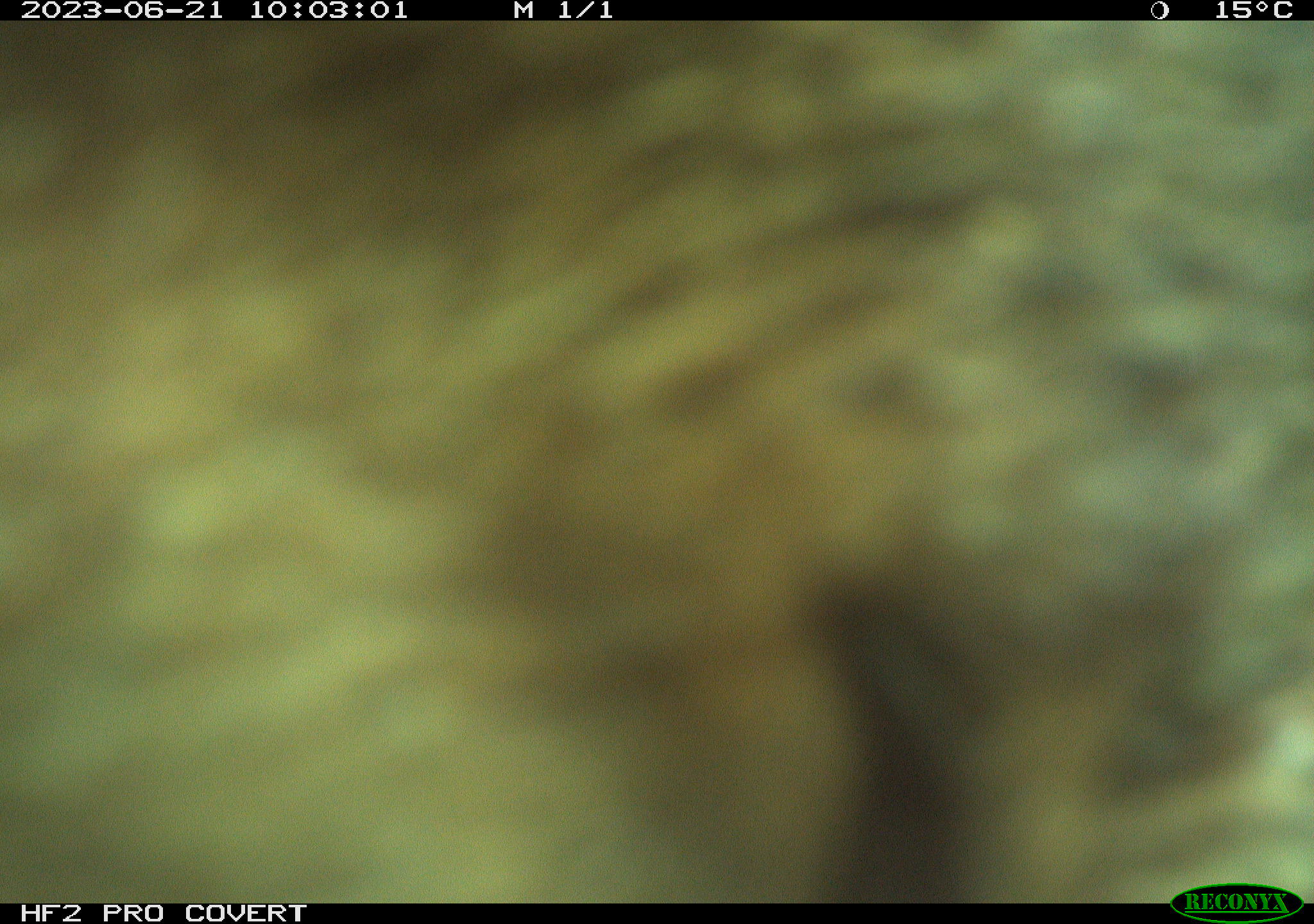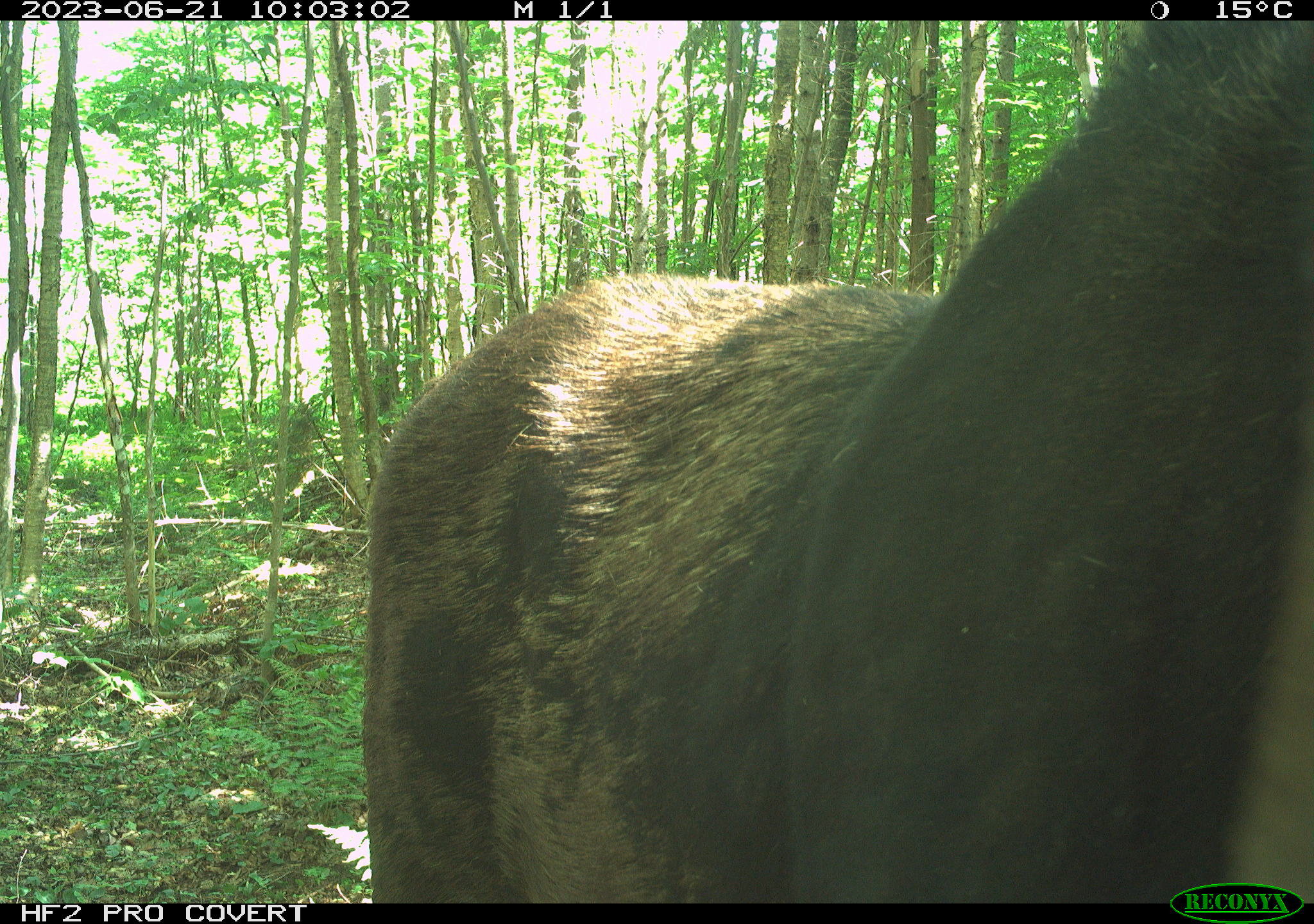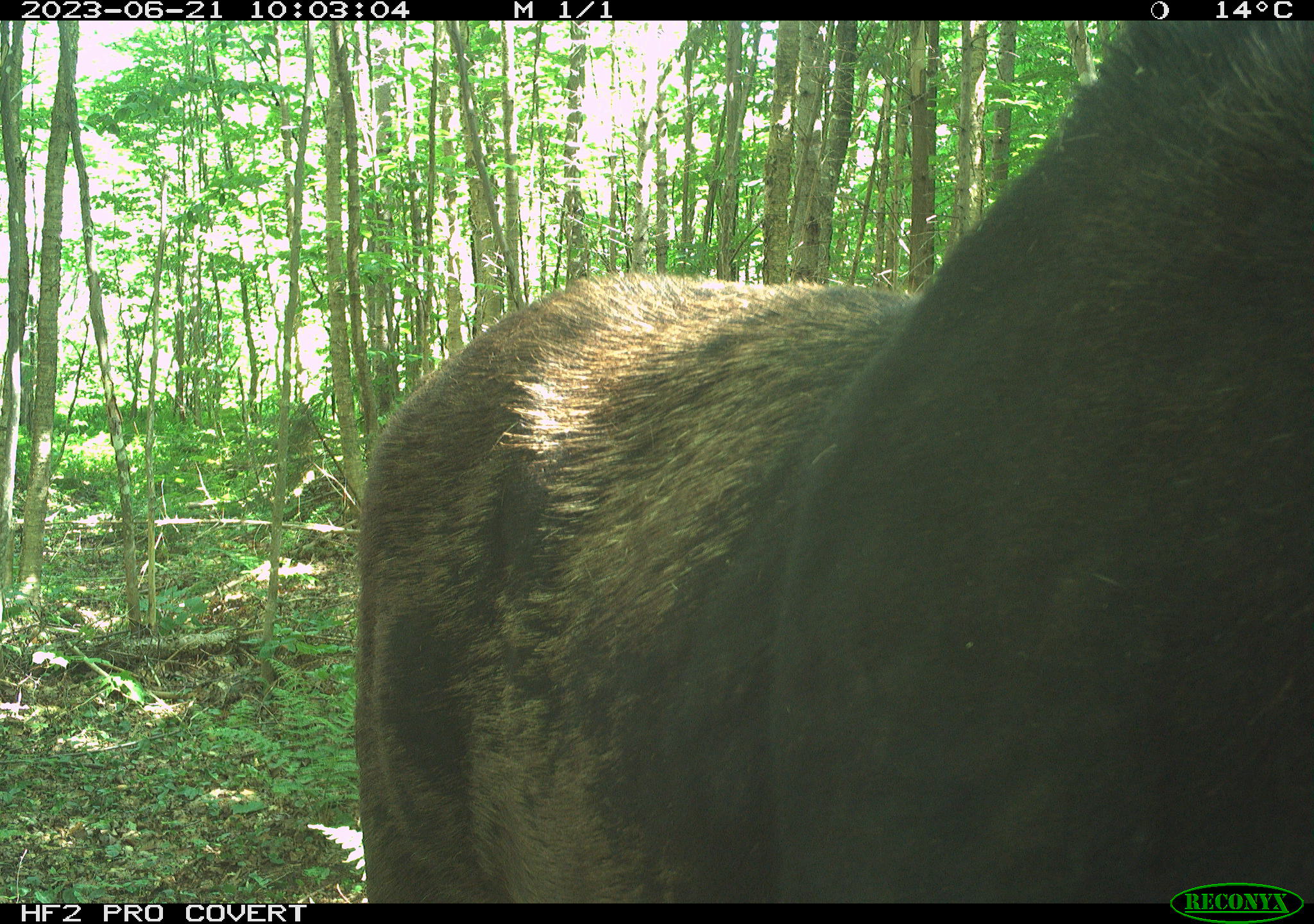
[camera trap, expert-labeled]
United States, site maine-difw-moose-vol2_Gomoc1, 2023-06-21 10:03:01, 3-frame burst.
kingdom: Animalia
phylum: Chordata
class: Mammalia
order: Artiodactyla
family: Cervidae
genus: Alces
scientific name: Alces alces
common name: moose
Moose (Alces alces).